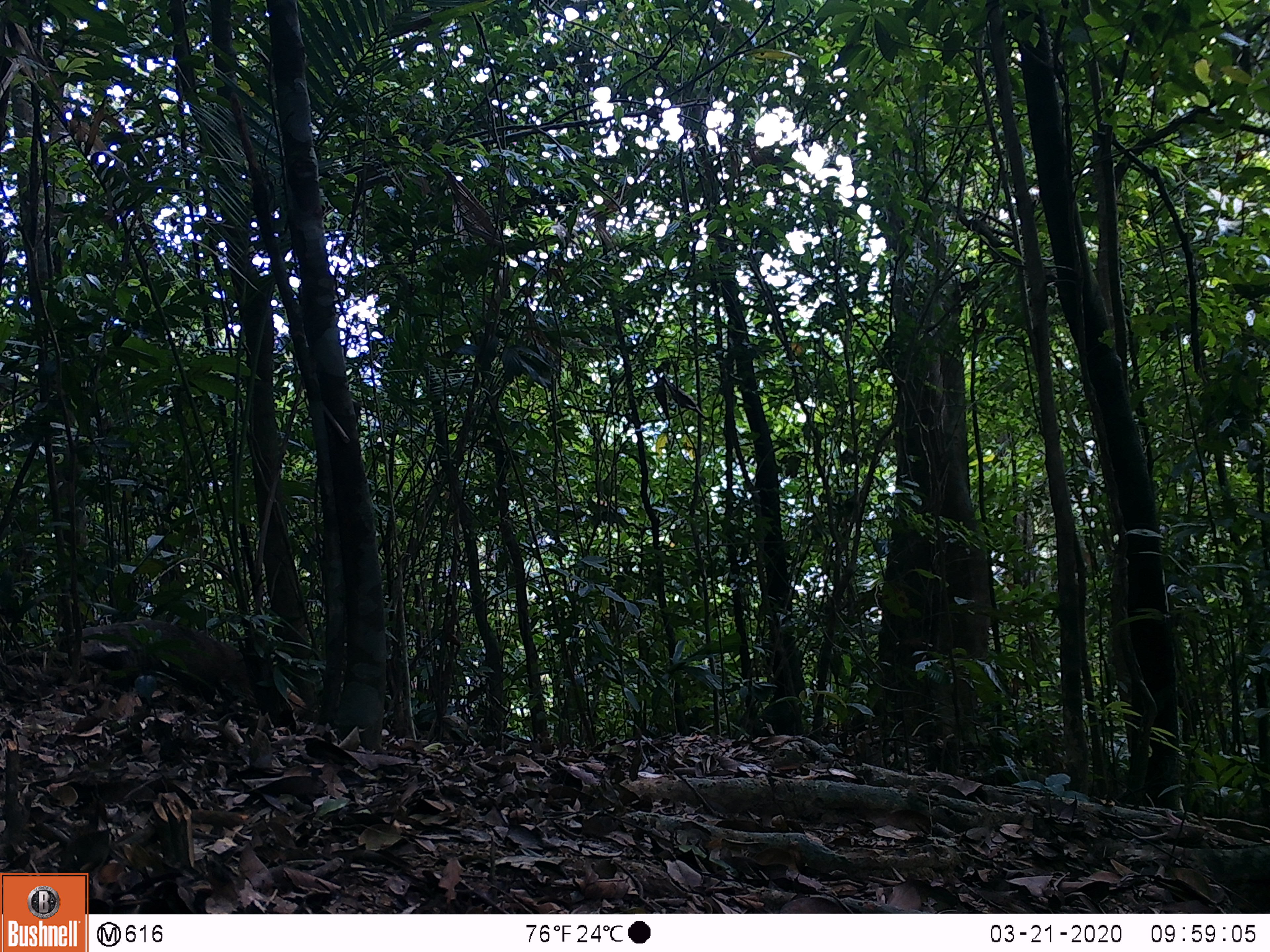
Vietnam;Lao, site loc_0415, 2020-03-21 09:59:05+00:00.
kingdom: Animalia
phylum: Chordata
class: Mammalia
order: Carnivora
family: Herpestidae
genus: Urva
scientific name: Urva urva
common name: crab-eating mongoose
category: crab eating mongoose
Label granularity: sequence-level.